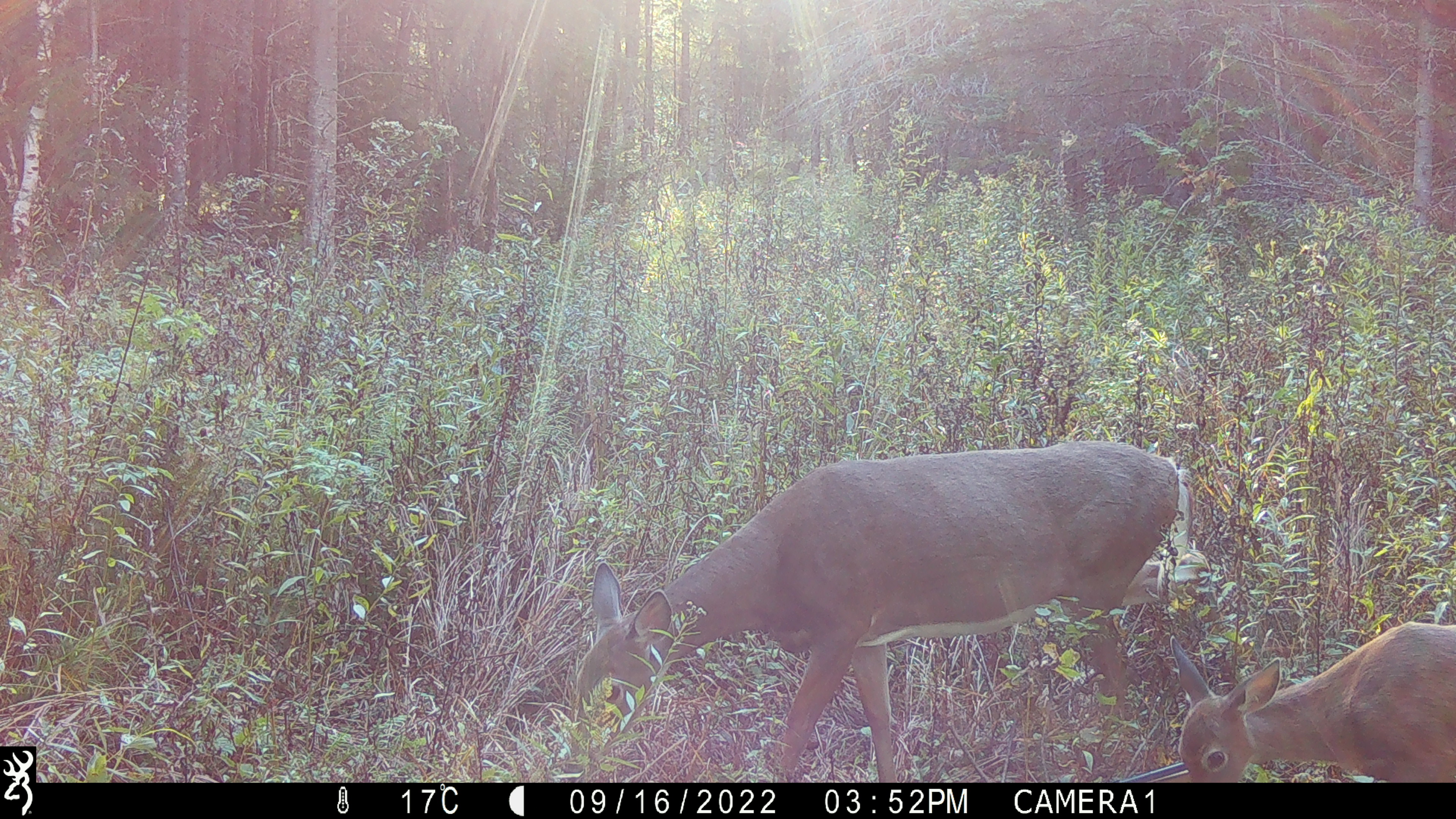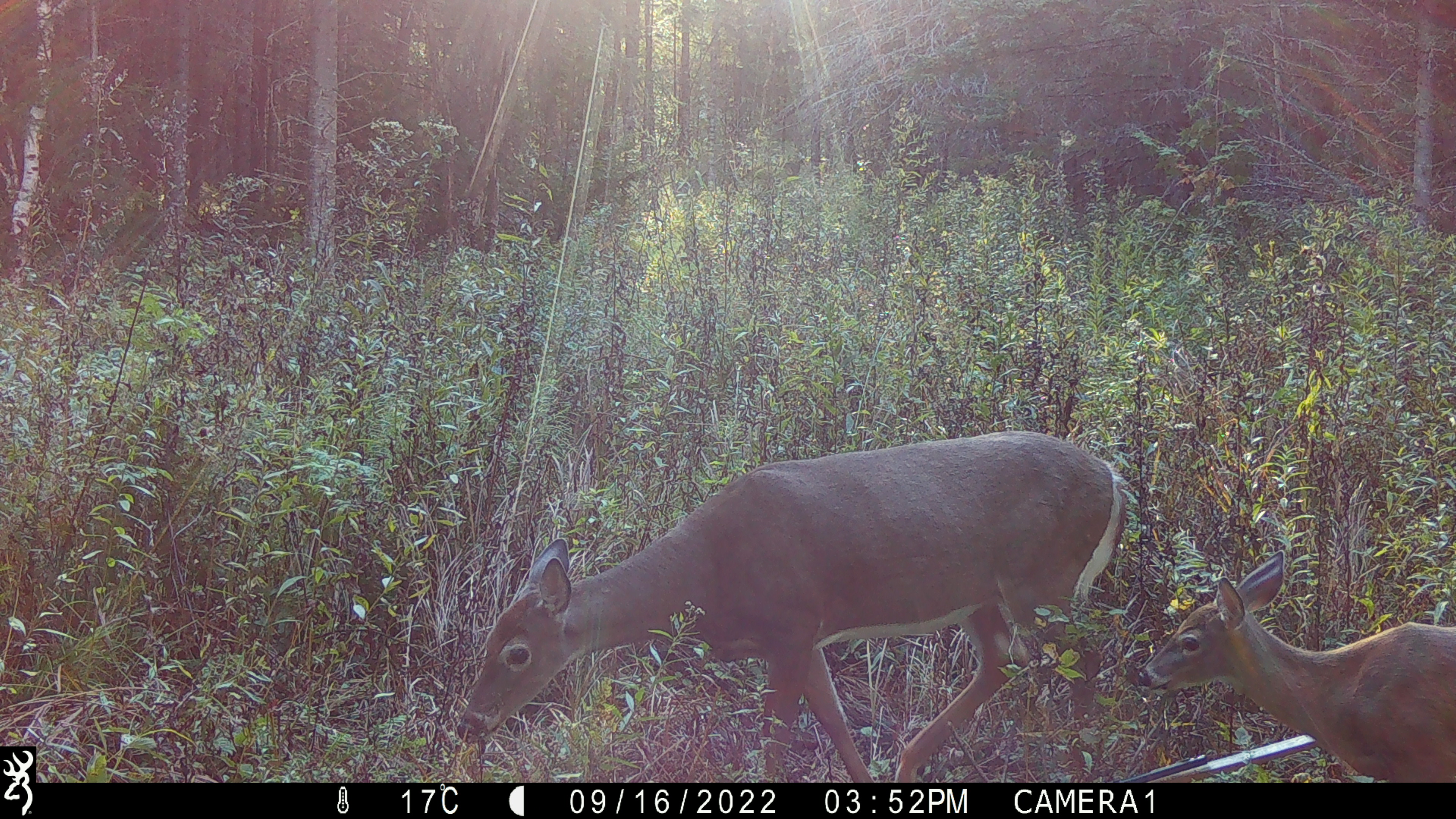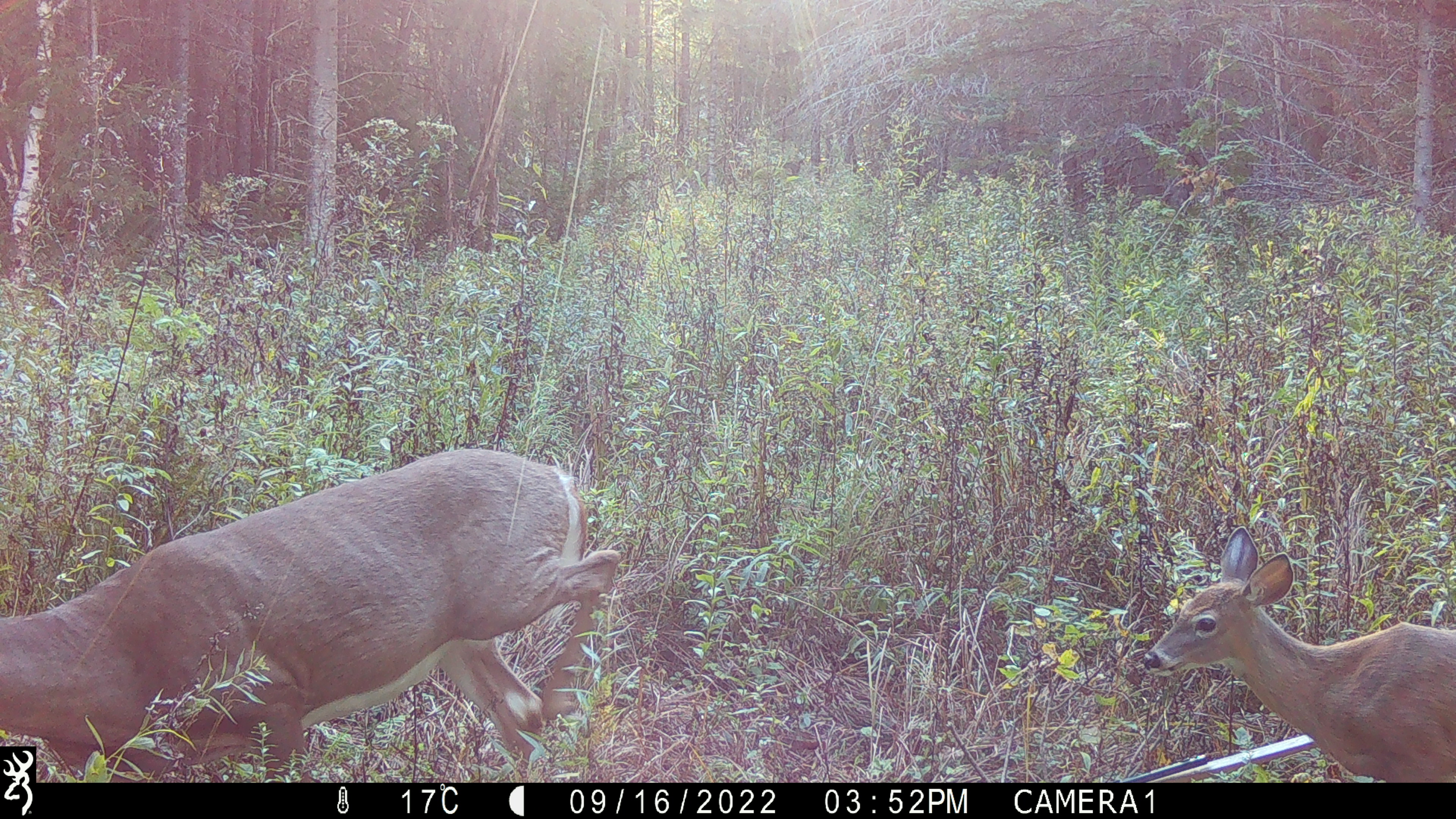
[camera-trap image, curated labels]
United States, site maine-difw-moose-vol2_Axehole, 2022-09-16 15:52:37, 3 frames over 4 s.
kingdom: Animalia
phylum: Chordata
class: Mammalia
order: Artiodactyla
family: Cervidae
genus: Odocoileus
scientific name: Odocoileus virginianus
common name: white-tailed deer